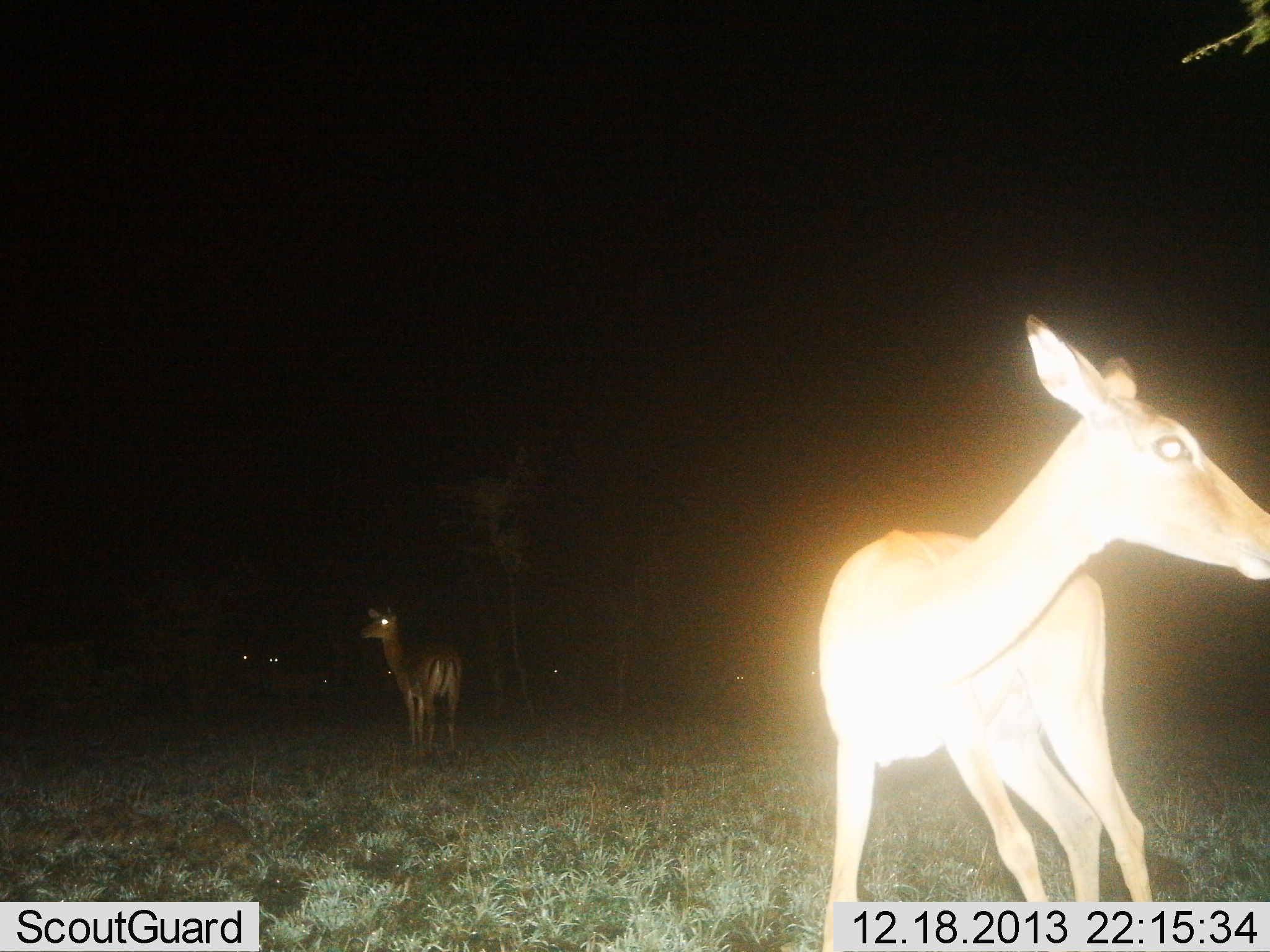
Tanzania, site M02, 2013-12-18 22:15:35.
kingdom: Animalia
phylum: Chordata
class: Mammalia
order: Artiodactyla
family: Bovidae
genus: Aepyceros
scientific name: Aepyceros melampus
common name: impala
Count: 5.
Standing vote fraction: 95%.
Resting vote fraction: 5%.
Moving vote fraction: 11%.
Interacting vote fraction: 0%.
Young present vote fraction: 0%.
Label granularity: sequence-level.